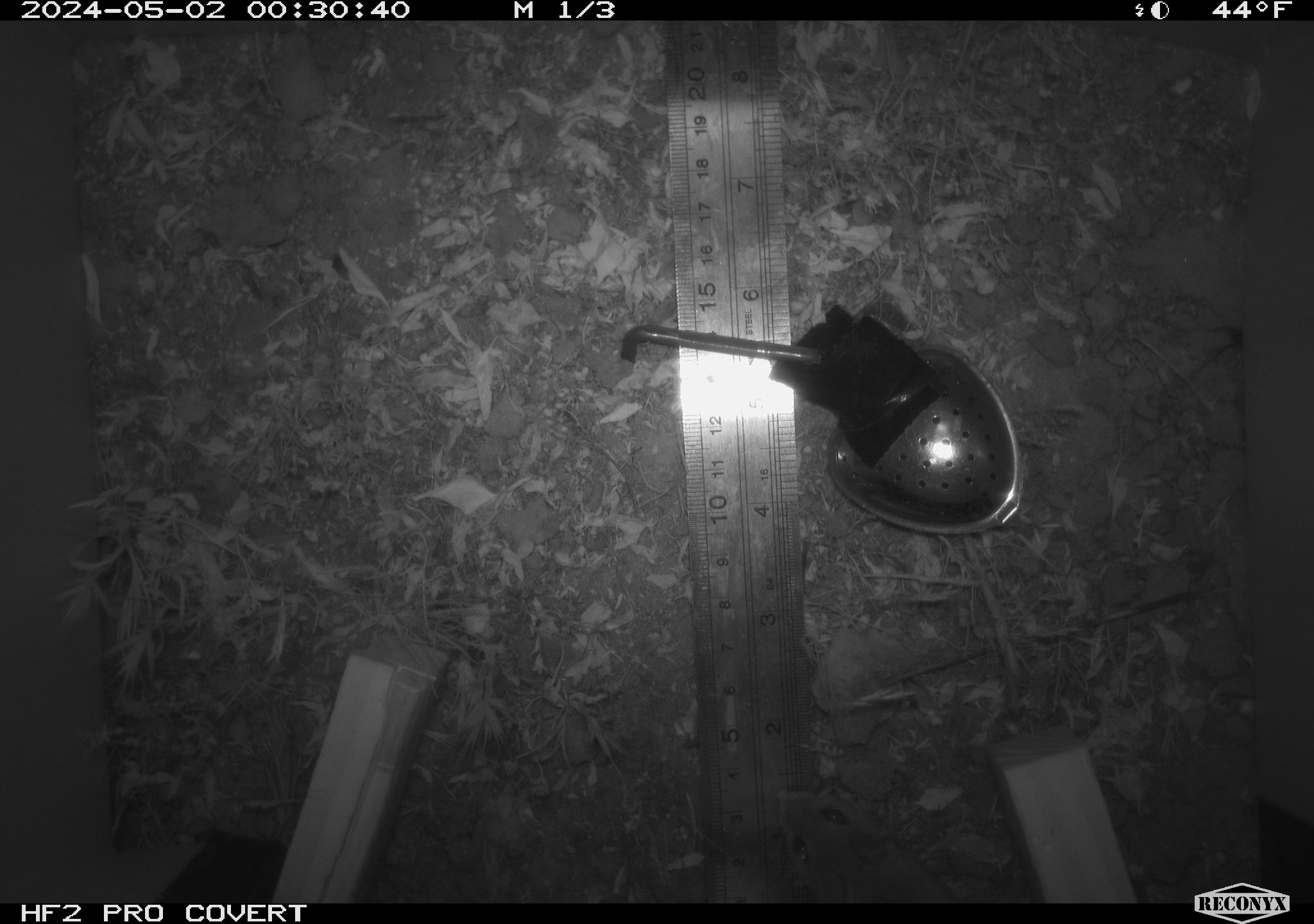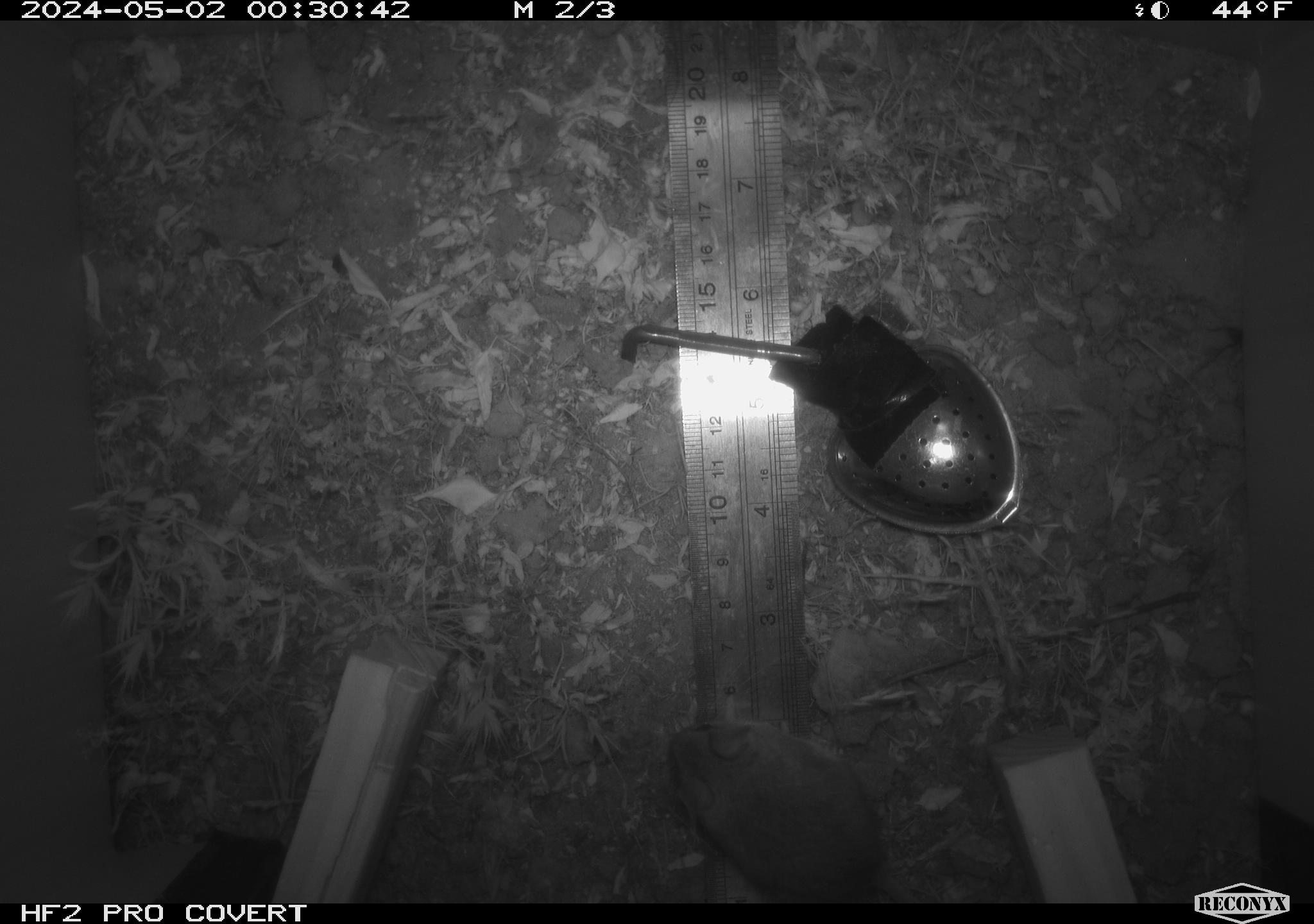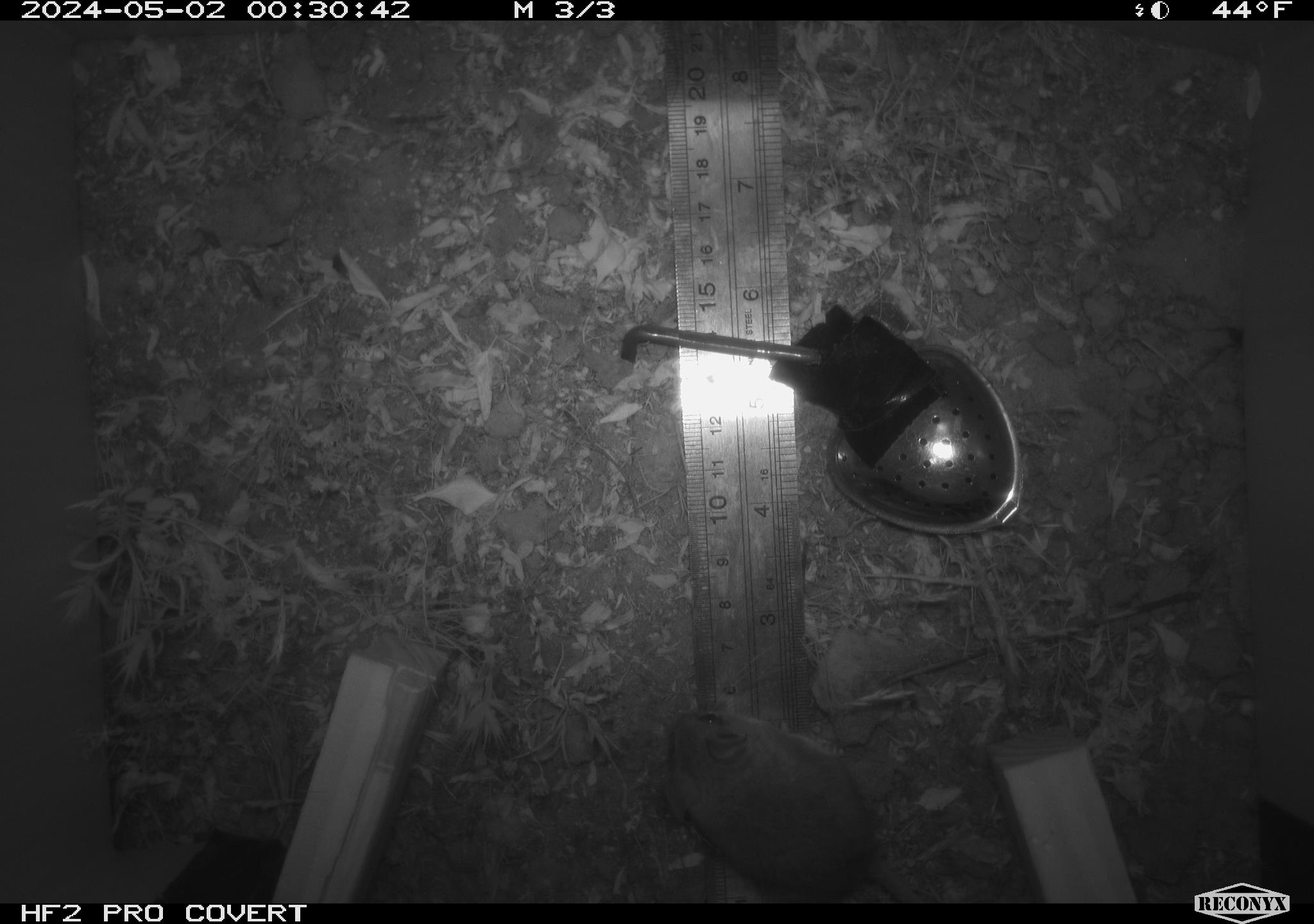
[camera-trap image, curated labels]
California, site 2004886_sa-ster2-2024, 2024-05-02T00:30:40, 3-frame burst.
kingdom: Animalia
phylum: Chordata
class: Mammalia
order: Rodentia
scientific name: Rodentia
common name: mouse species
Mouse species (Rodentia).